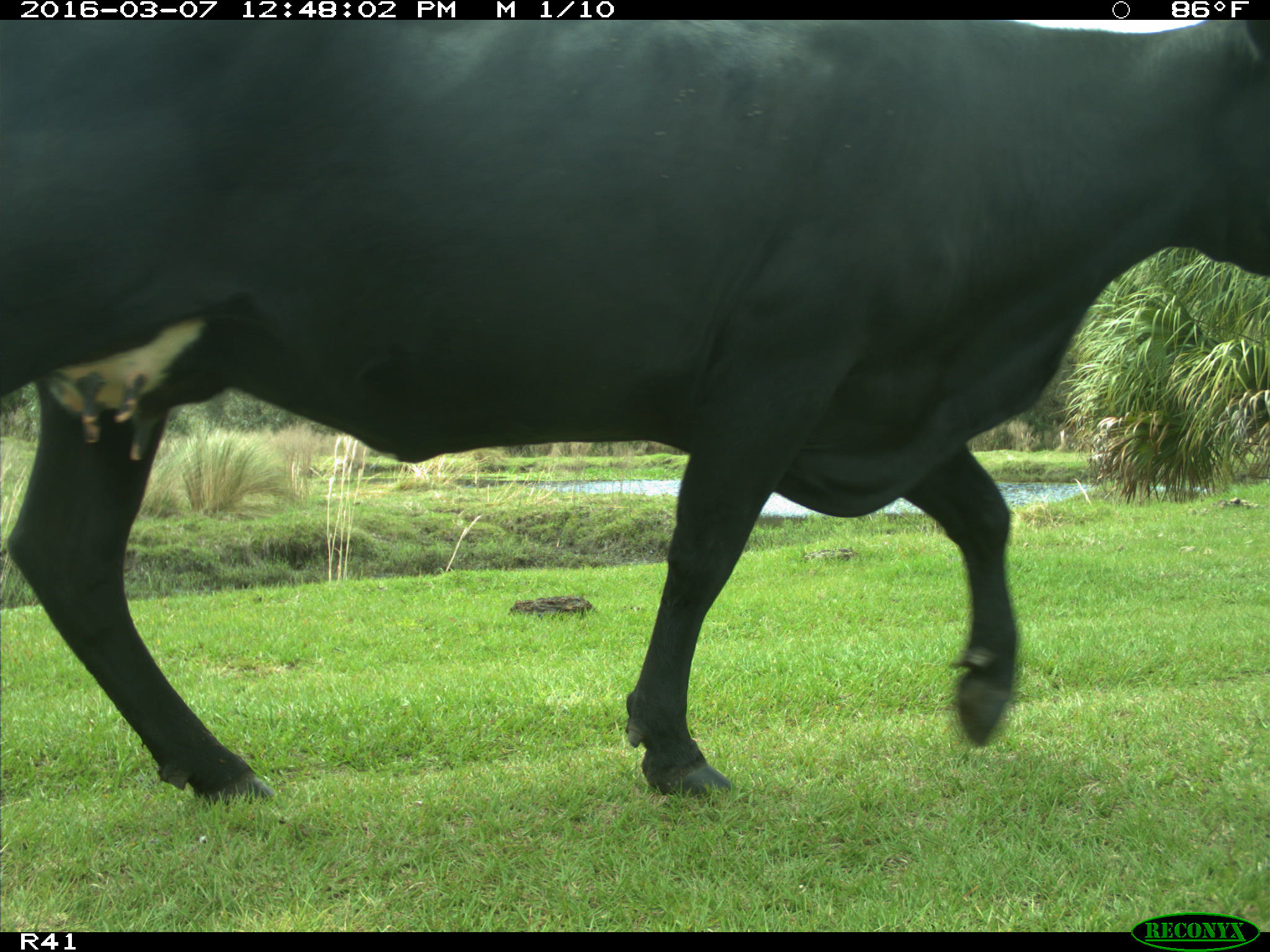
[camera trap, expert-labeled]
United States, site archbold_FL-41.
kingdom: Animalia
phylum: Chordata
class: Mammalia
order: Artiodactyla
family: Bovidae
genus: Bos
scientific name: Bos taurus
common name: domestic cow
Bos taurus (domestic cow).